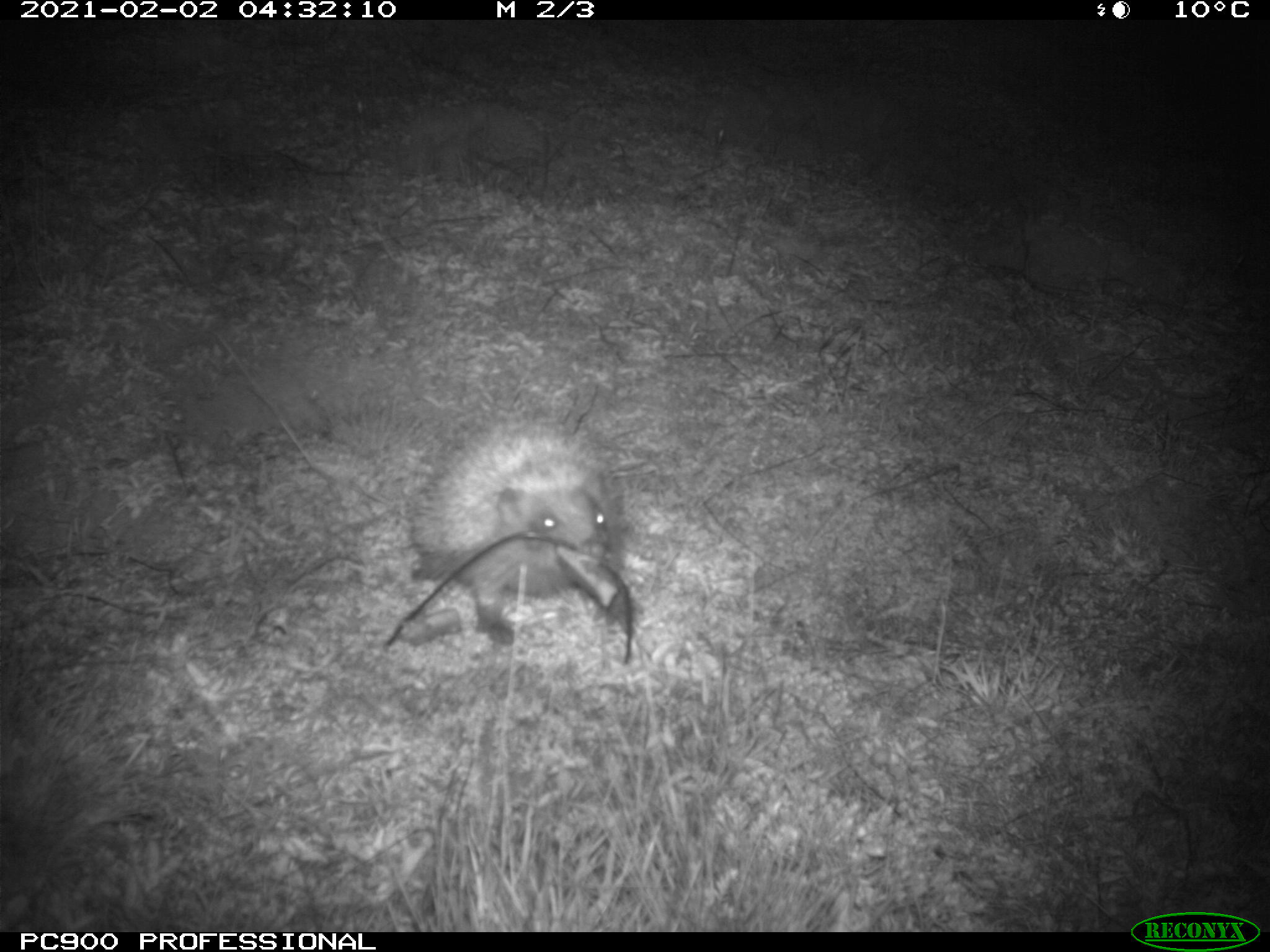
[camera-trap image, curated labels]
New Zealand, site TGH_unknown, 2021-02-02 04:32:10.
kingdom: Animalia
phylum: Chordata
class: Mammalia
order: Eulipotyphla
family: Erinaceidae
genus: Erinaceus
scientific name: Erinaceus europaeus europaeus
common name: european hedgehog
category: hedgehog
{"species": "hedgehog (european hedgehog) (Erinaceus europaeus europaeus)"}